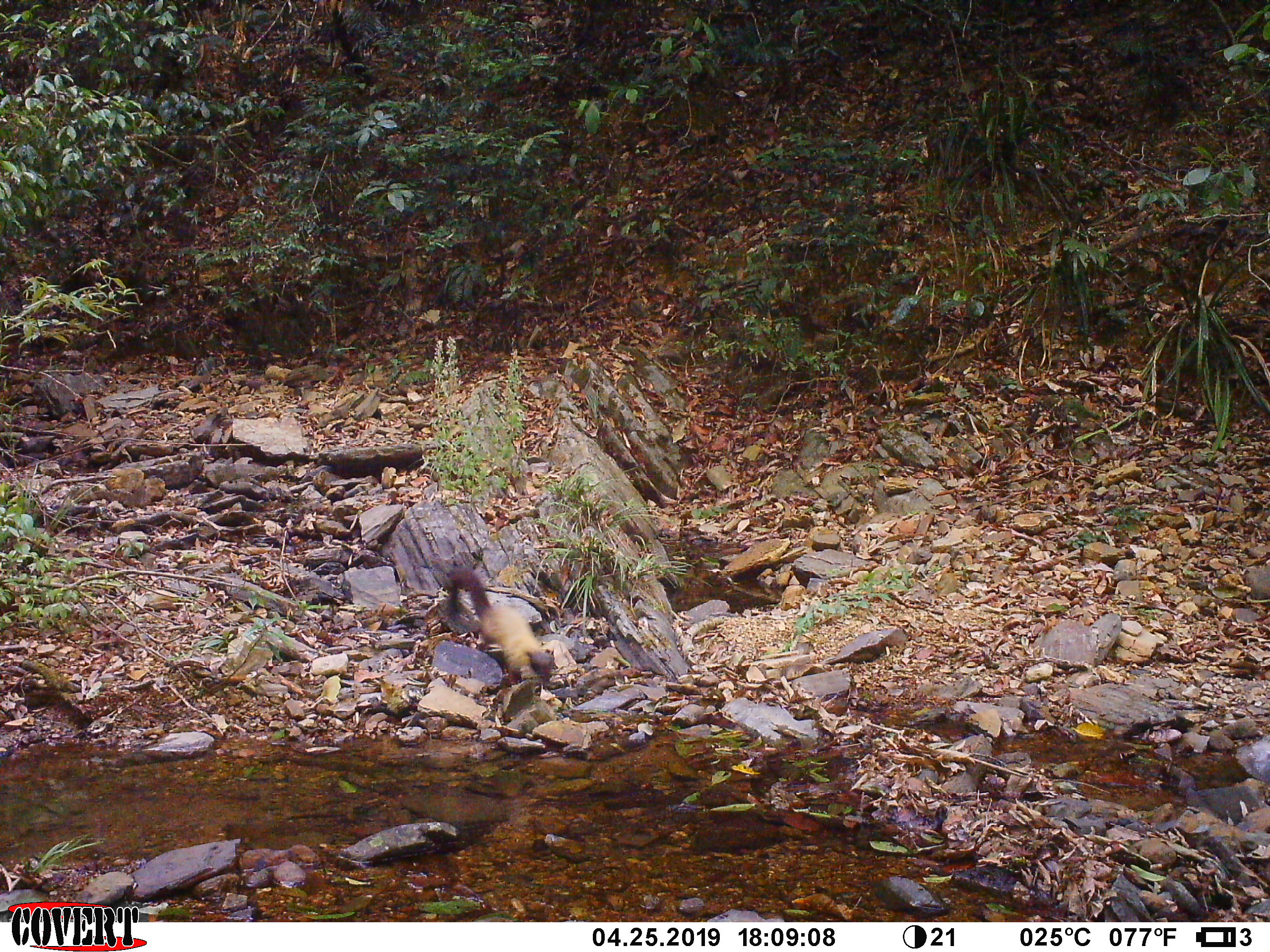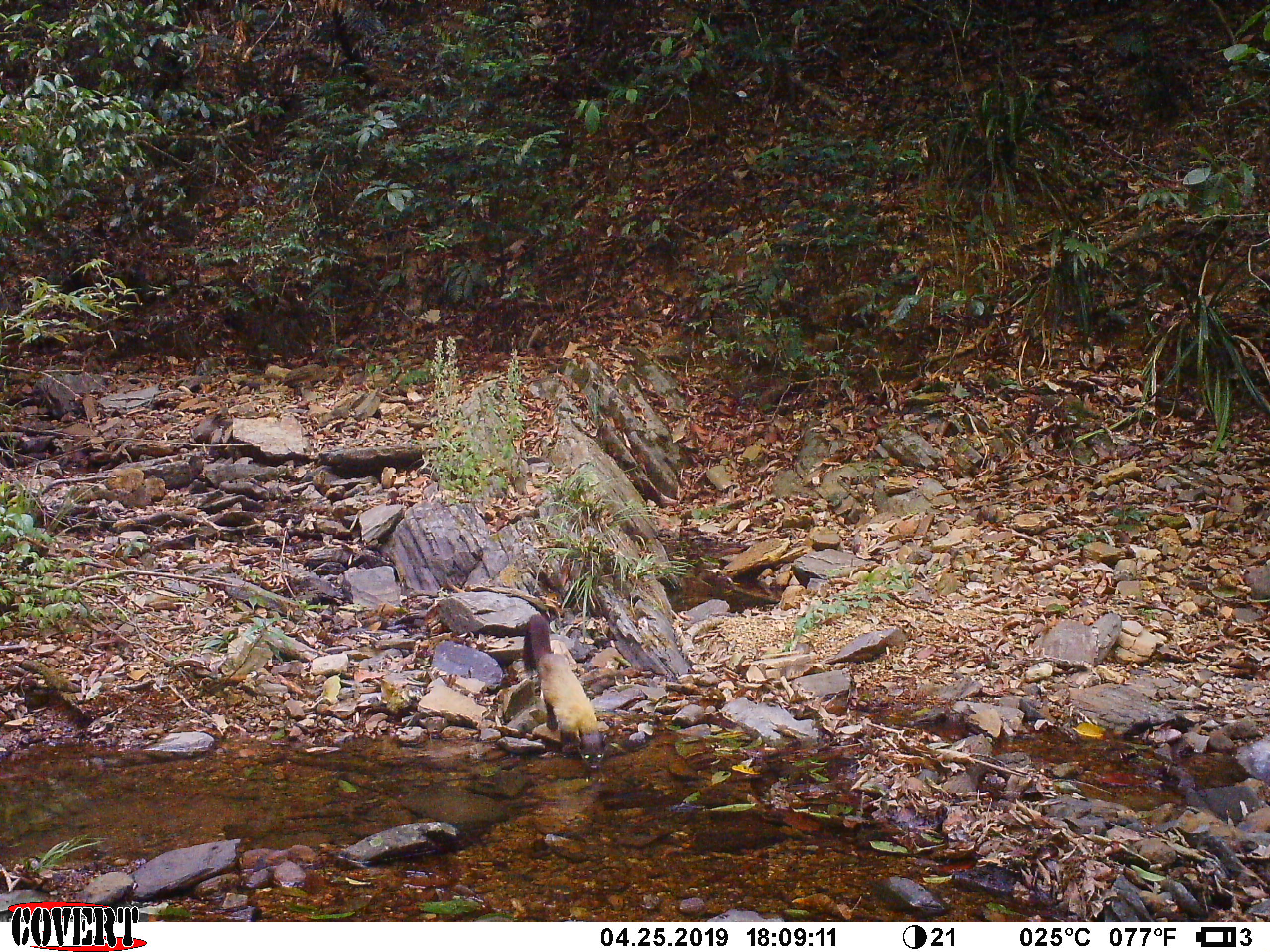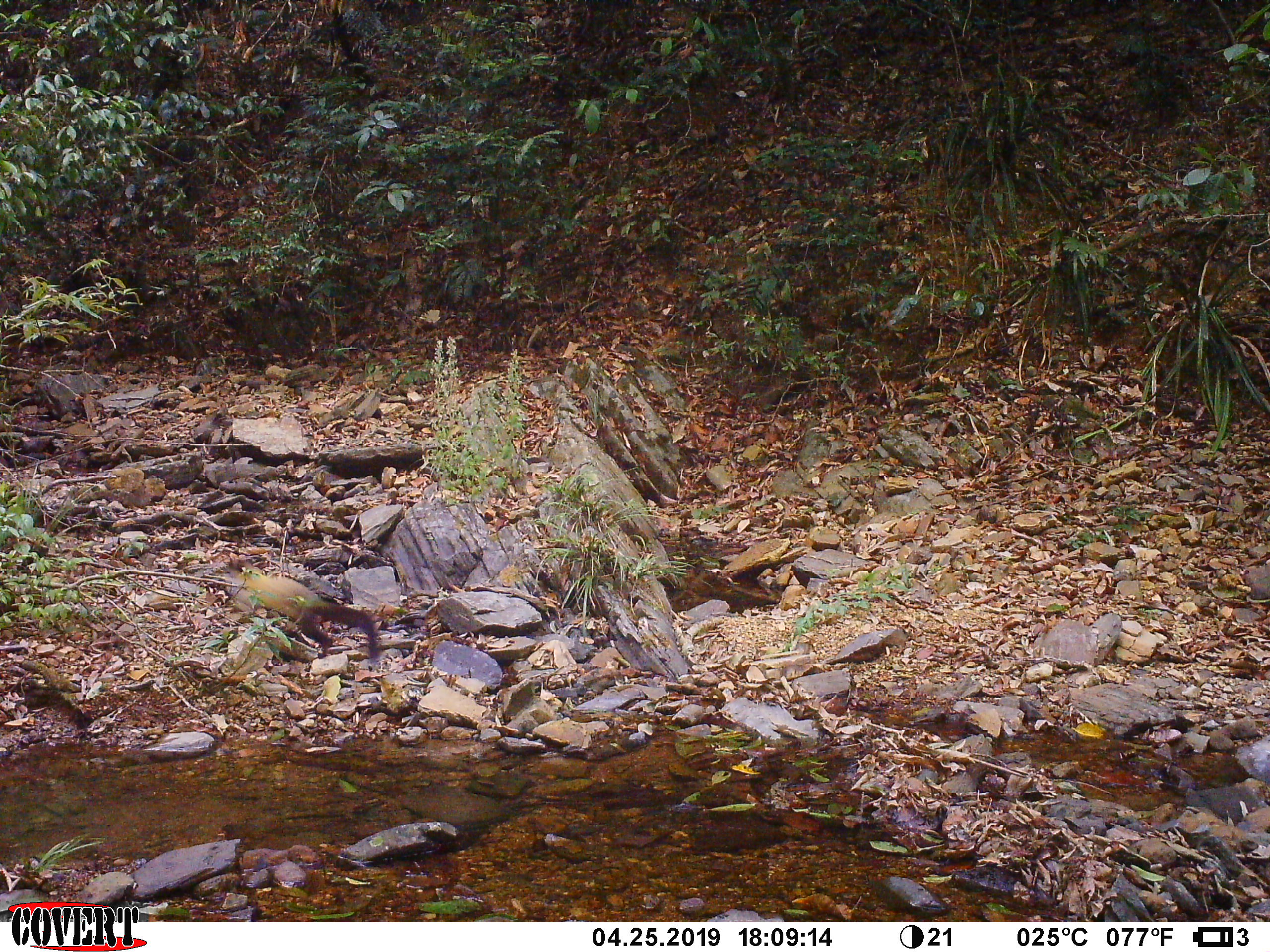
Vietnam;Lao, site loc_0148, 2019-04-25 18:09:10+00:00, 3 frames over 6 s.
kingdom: Animalia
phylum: Chordata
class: Mammalia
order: Carnivora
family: Mustelidae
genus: Martes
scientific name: Martes flavigula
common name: yellow-throated marten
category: yellow throated marten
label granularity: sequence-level